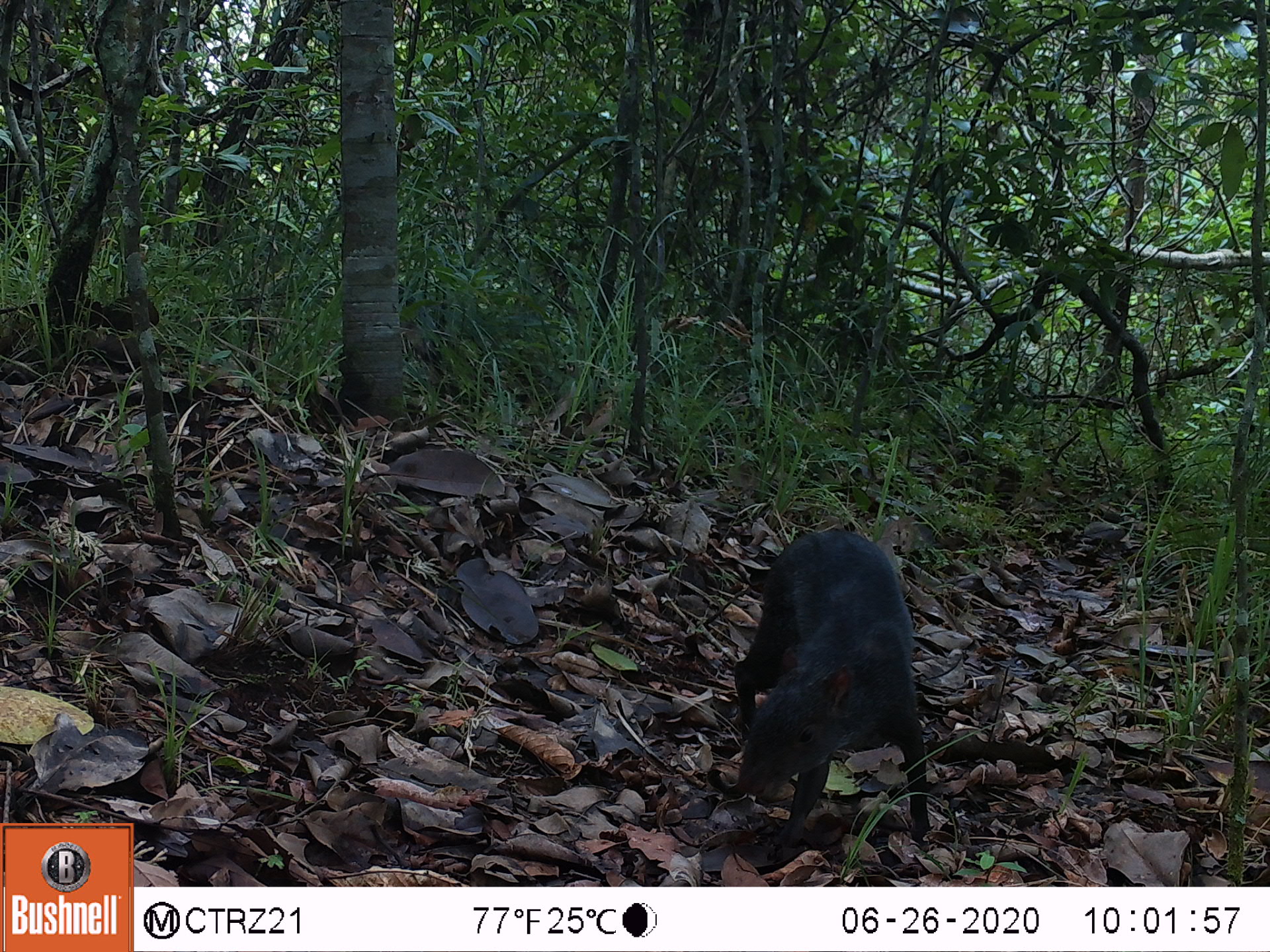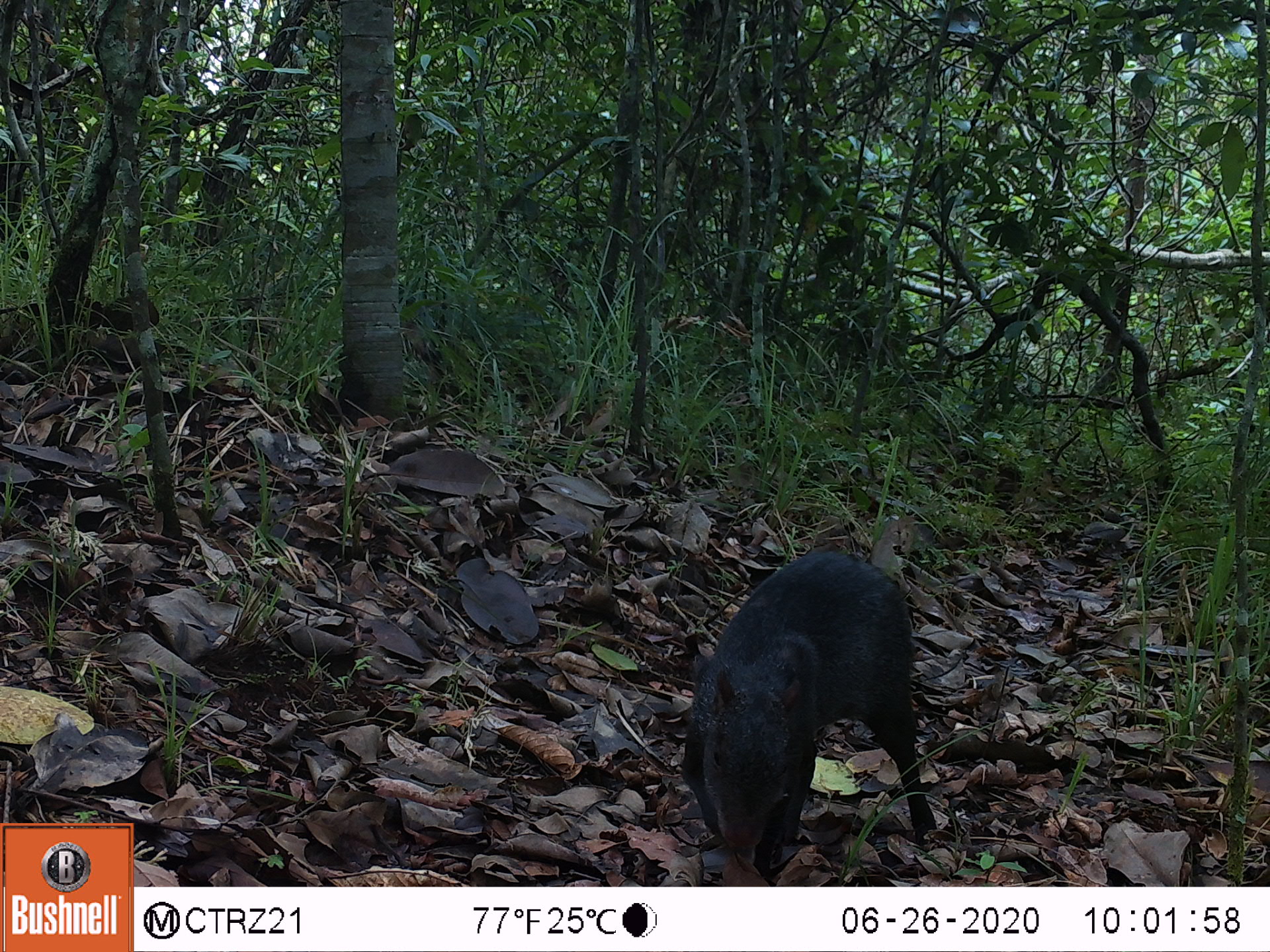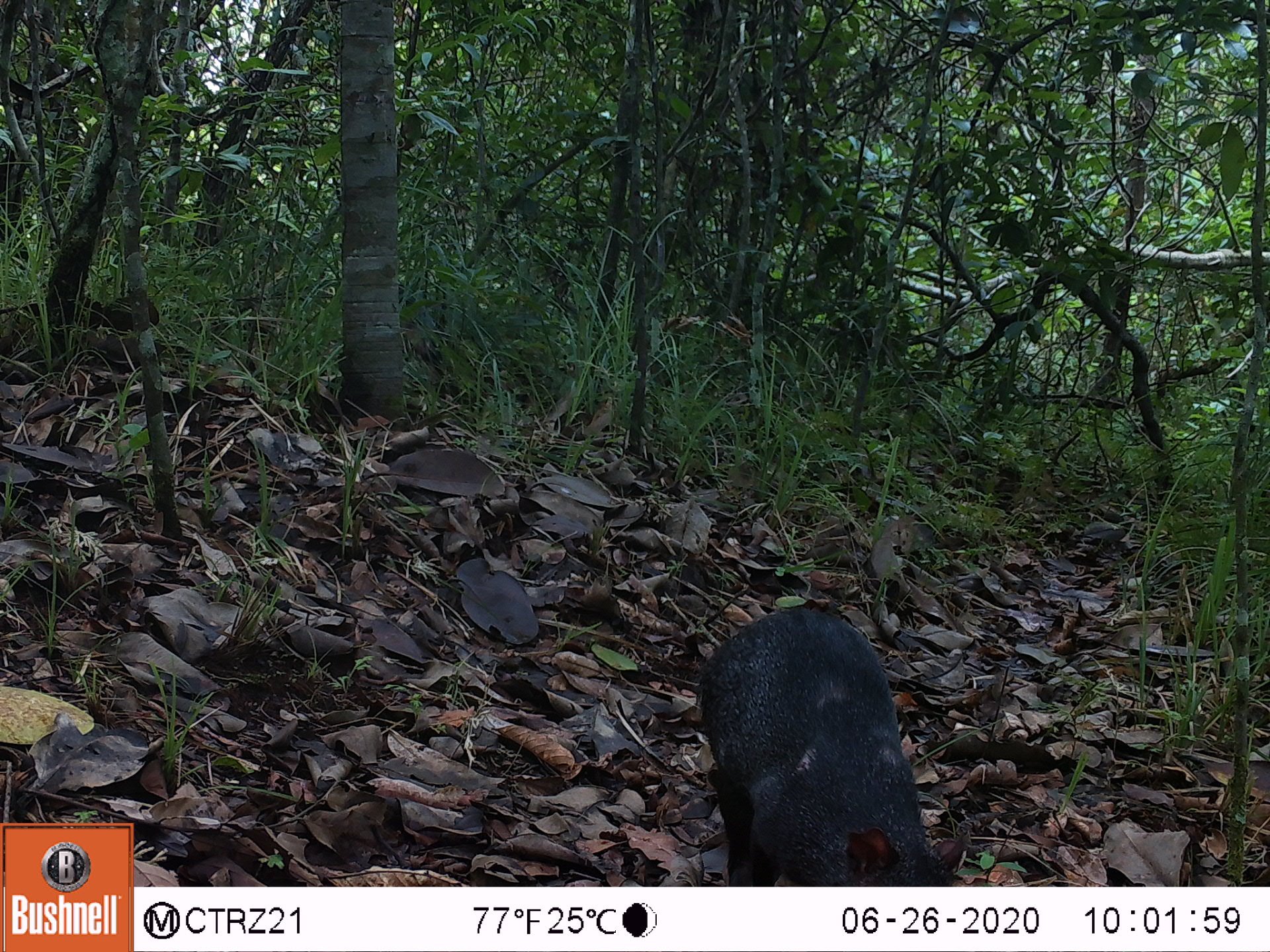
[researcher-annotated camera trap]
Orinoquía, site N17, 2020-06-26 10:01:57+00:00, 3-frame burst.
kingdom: Animalia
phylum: Chordata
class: Mammalia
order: Rodentia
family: Dasyproctidae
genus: Dasyprocta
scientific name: Dasyprocta fuliginosa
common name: black agouti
Black agouti (Dasyprocta fuliginosa).